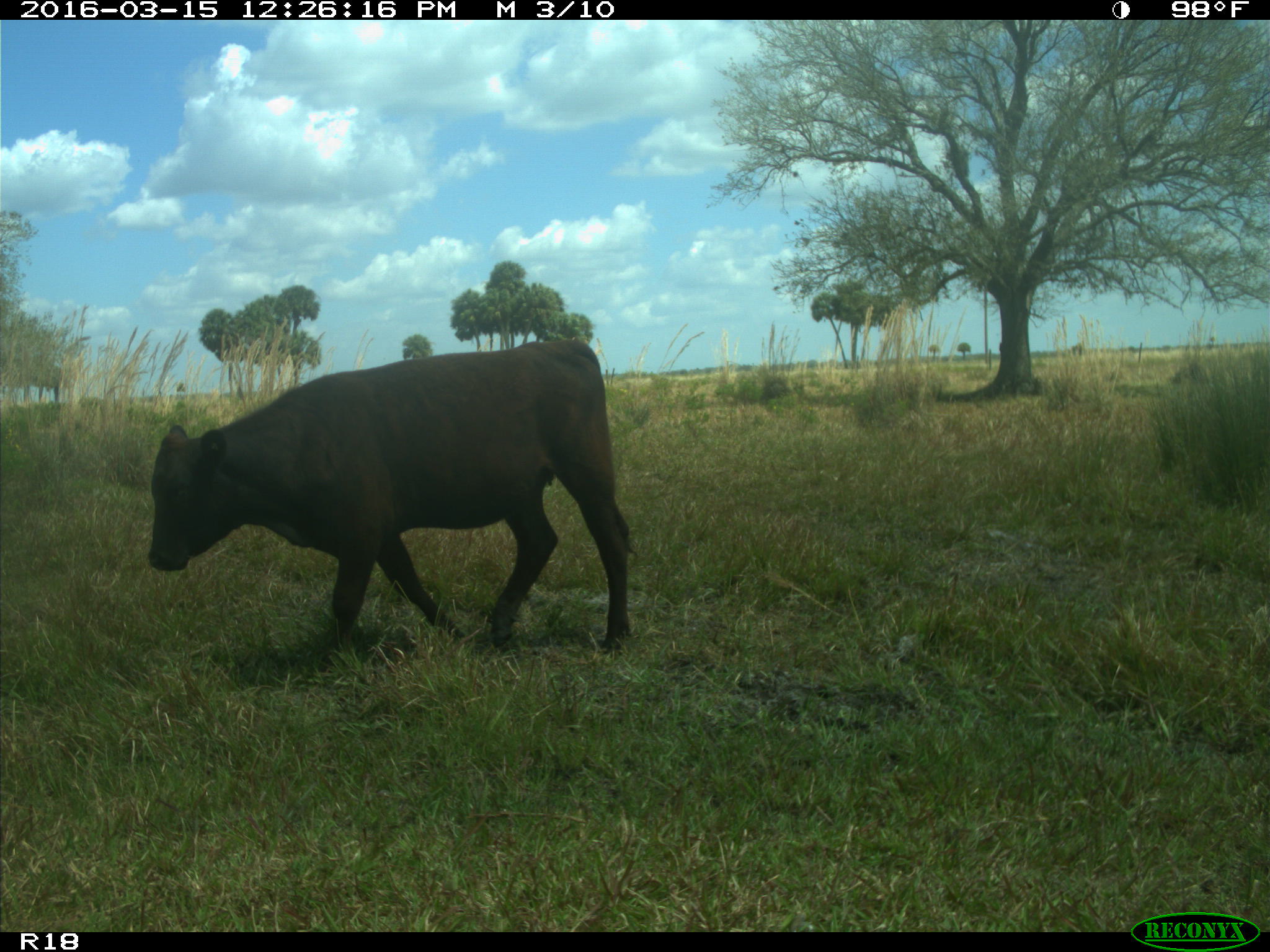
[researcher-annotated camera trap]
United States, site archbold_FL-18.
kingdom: Animalia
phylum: Chordata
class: Mammalia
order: Artiodactyla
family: Bovidae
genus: Bos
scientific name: Bos taurus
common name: domestic cow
Bos taurus (domestic cow).